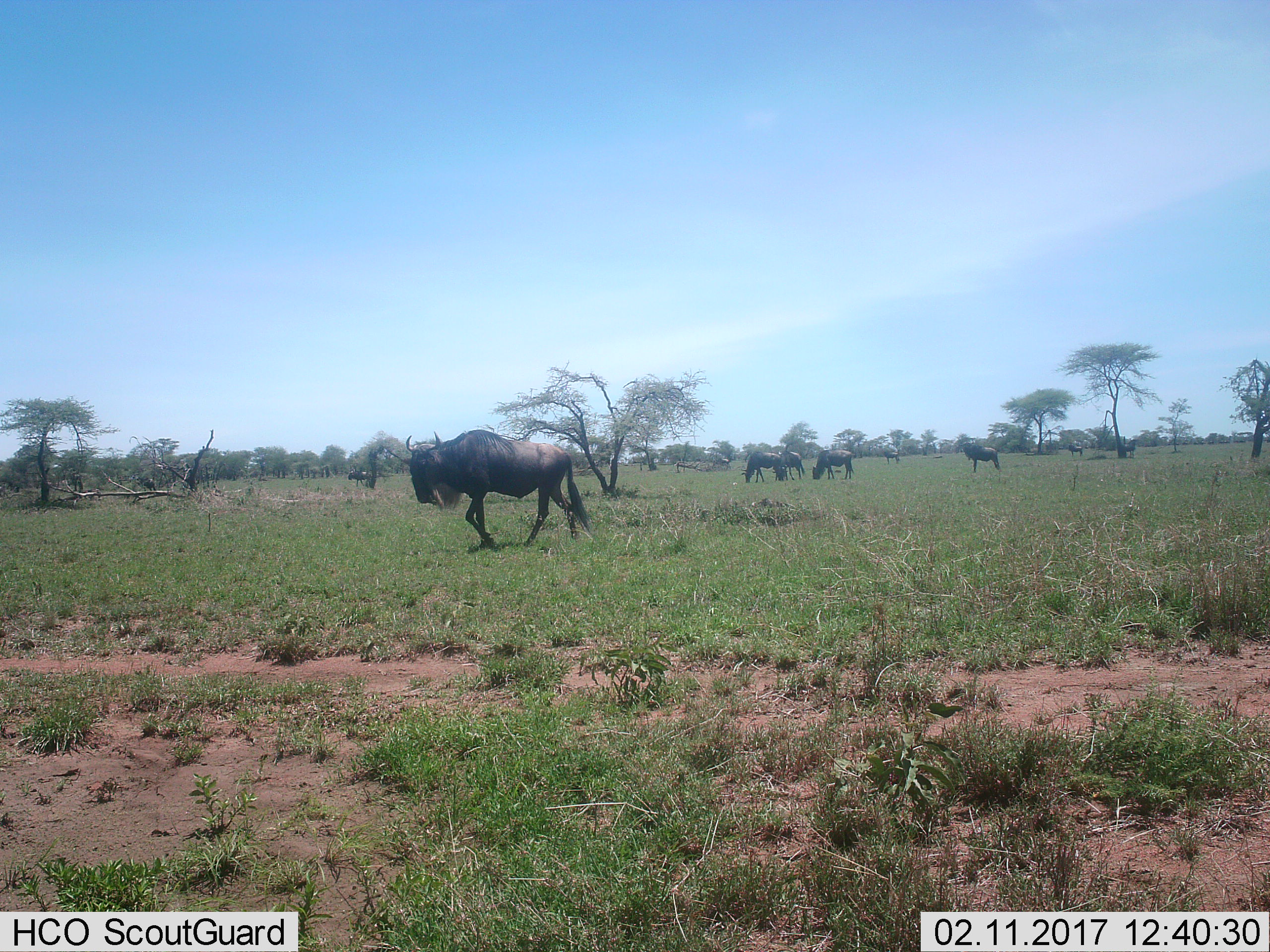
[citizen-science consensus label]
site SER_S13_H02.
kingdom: Animalia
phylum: Chordata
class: Mammalia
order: Artiodactyla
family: Bovidae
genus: Connochaetes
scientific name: Connochaetes taurinus taurinus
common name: blue wildebeest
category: wildebeestblue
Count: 8.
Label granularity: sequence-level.